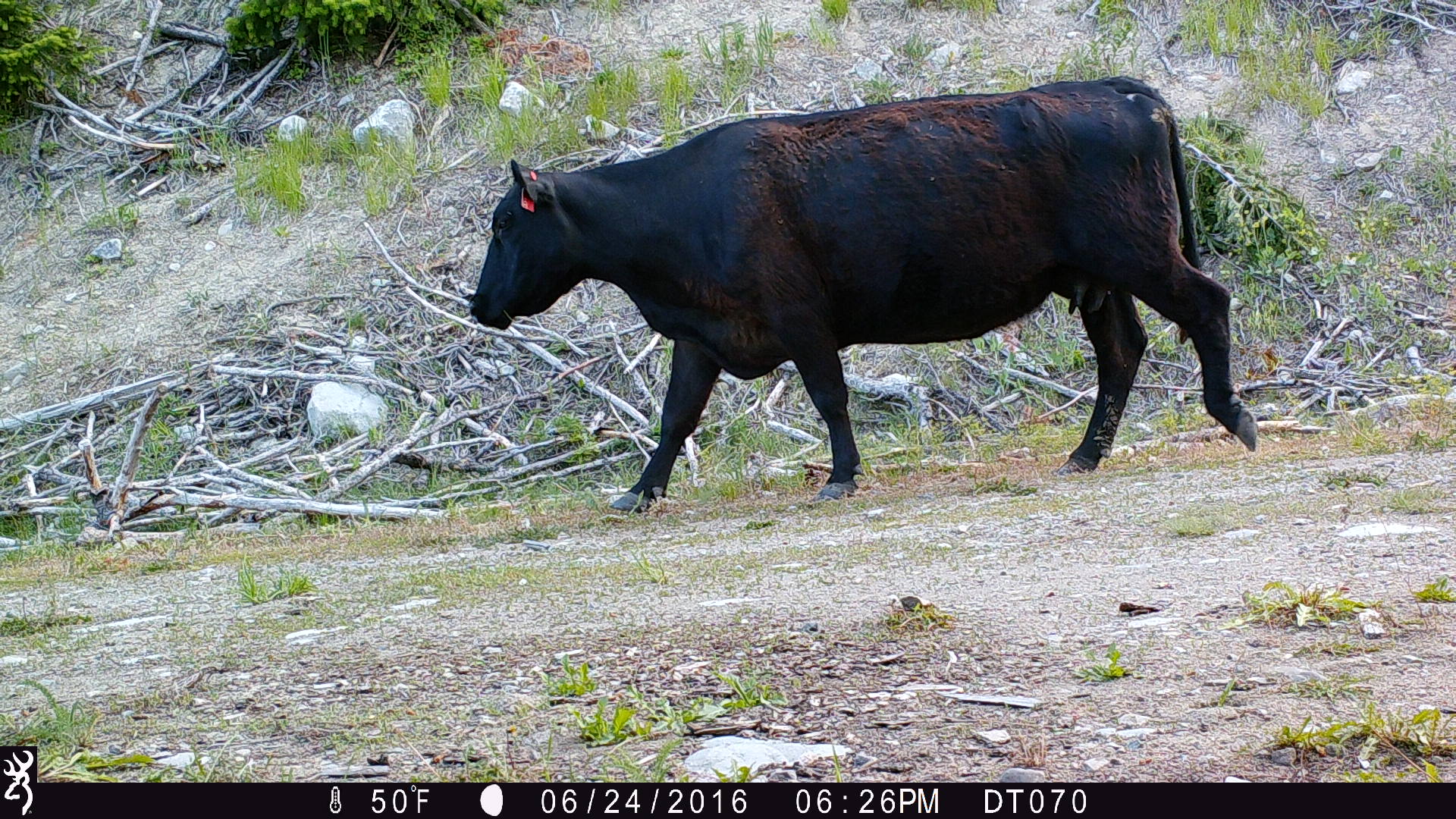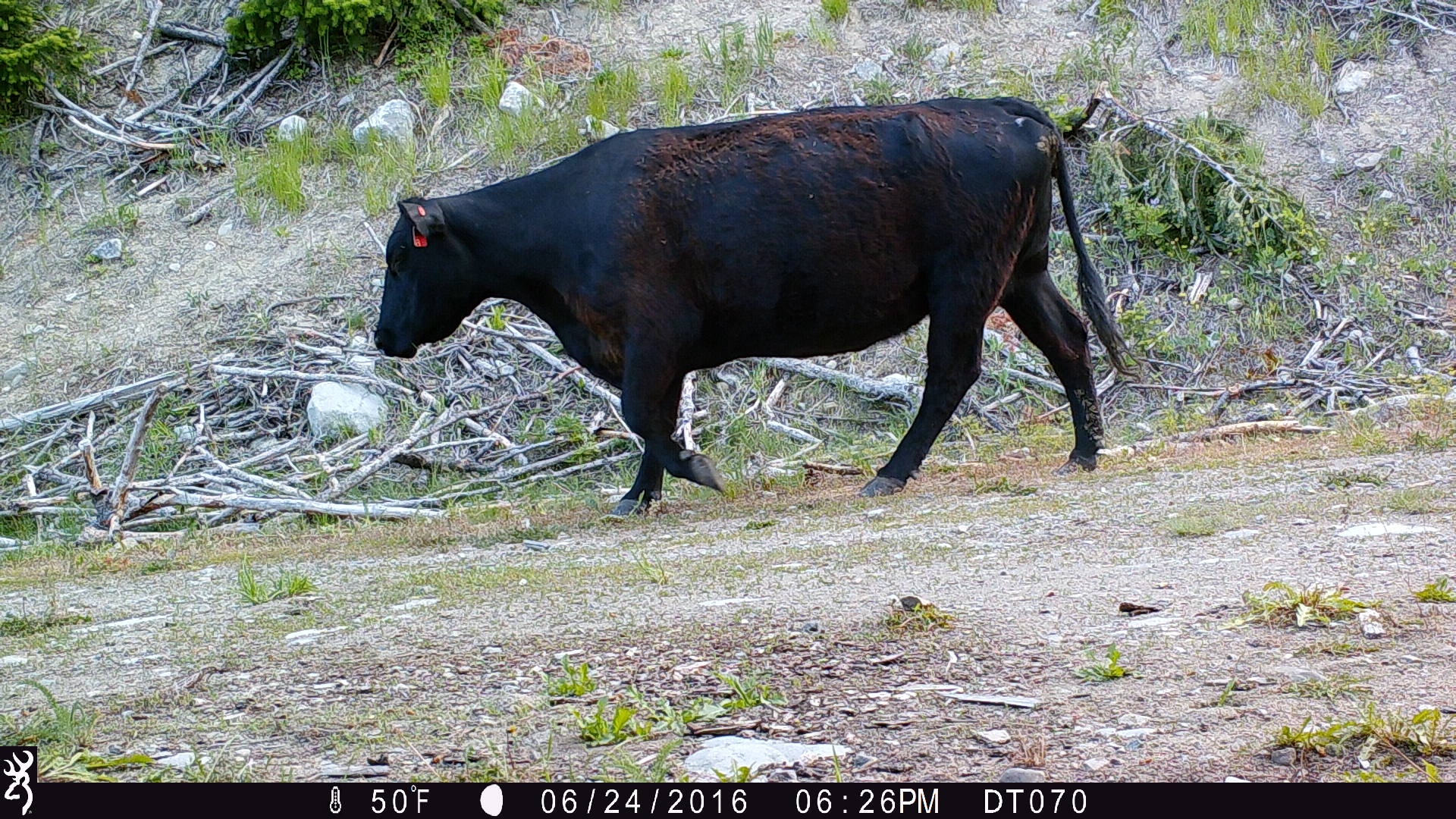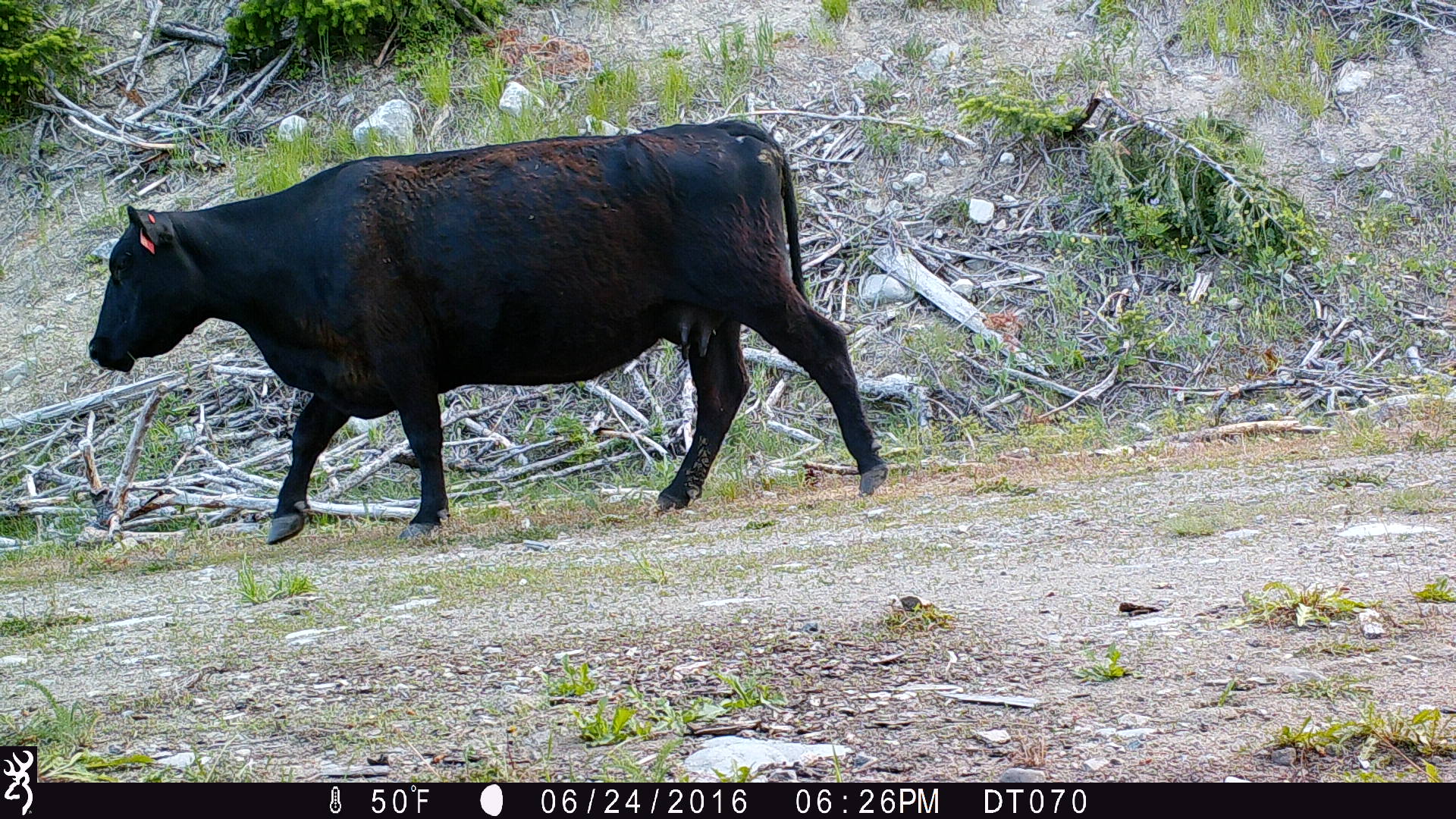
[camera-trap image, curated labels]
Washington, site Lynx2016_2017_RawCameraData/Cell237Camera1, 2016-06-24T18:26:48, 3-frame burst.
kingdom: Animalia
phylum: Chordata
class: Mammalia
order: Artiodactyla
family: Bovidae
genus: Bos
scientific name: Bos taurus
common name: domestic cattle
Domestic cattle (Bos taurus). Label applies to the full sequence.